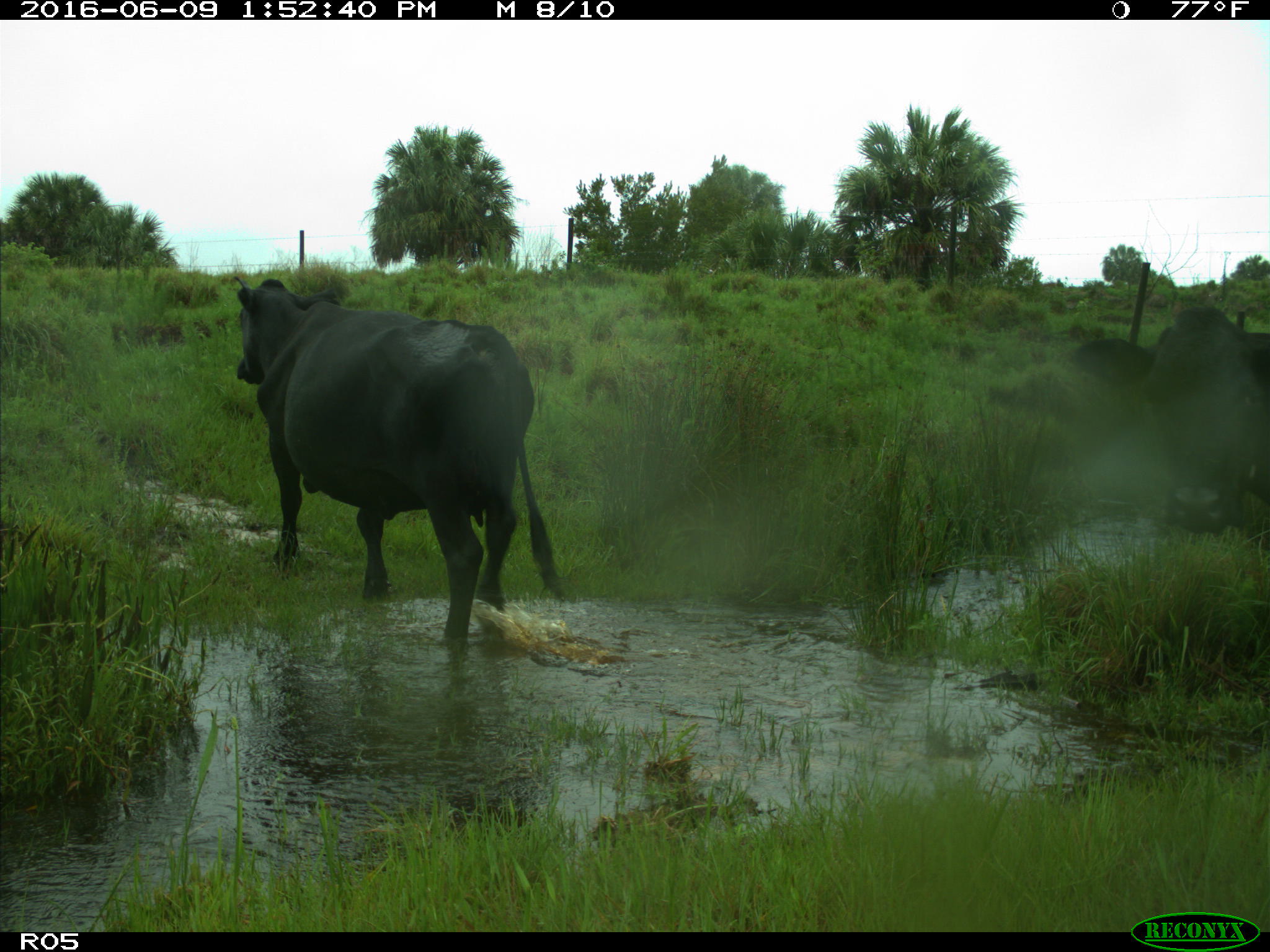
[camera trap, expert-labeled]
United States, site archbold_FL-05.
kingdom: Animalia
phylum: Chordata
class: Mammalia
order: Artiodactyla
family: Bovidae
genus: Bos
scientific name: Bos taurus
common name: domestic cow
Bos taurus (domestic cow).